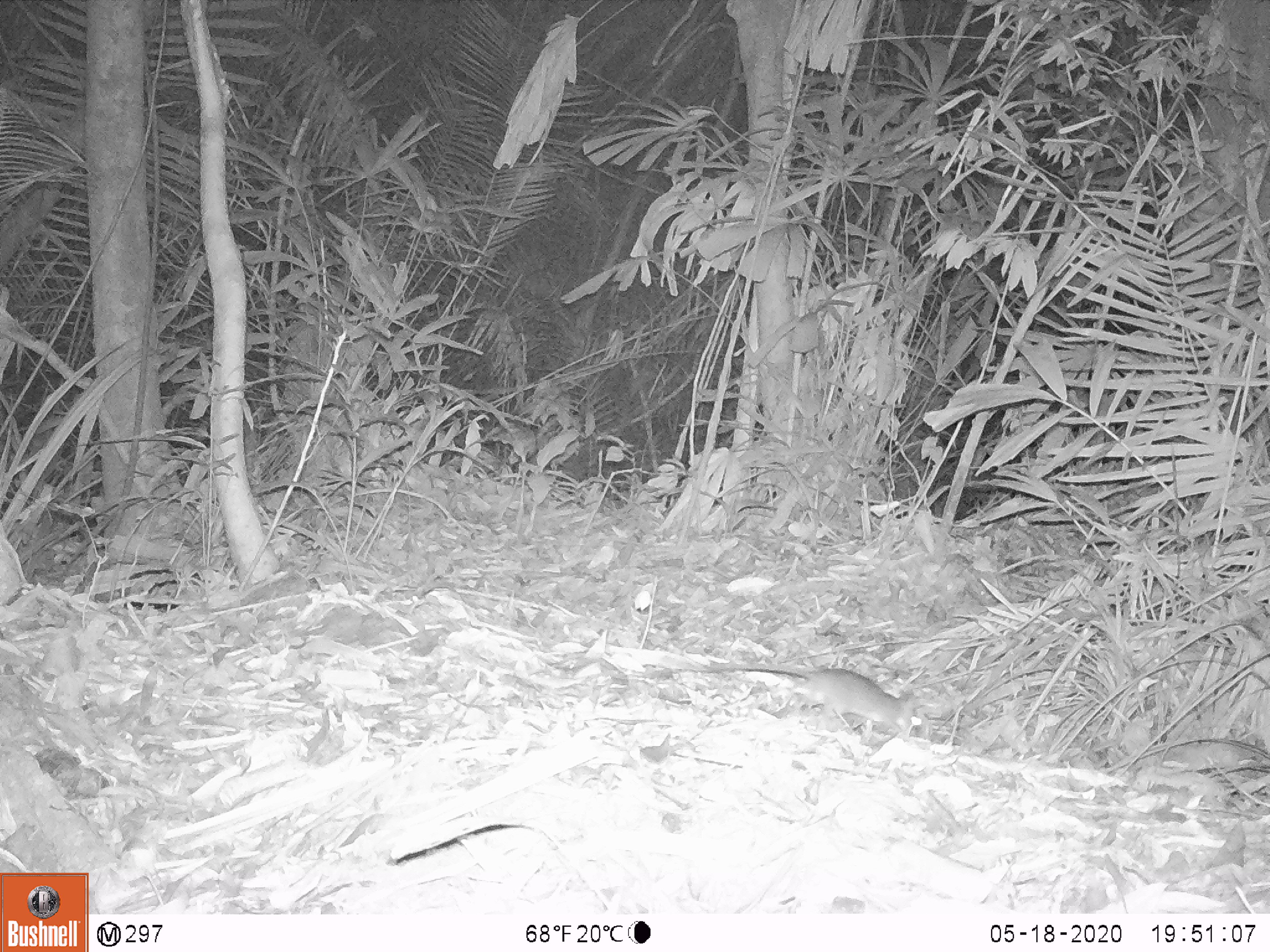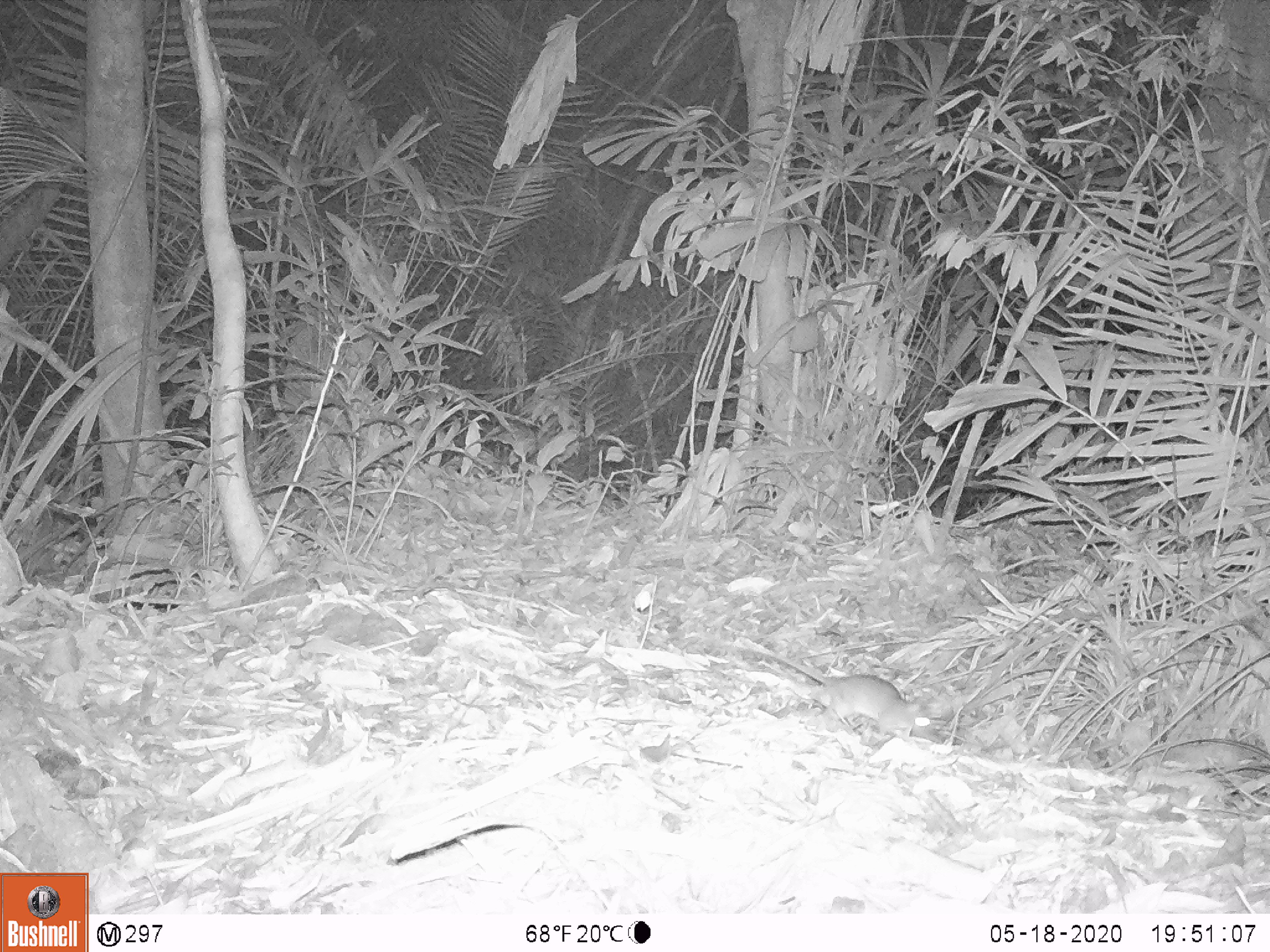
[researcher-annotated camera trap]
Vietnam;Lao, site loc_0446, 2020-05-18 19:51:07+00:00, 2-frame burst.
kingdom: Animalia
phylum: Chordata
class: Mammalia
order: Rodentia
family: Muridae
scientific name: Muridae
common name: old-world mice and rats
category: unidentified murid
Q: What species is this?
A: Unidentified murid (old-world mice and rats) (Muridae).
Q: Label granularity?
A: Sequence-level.